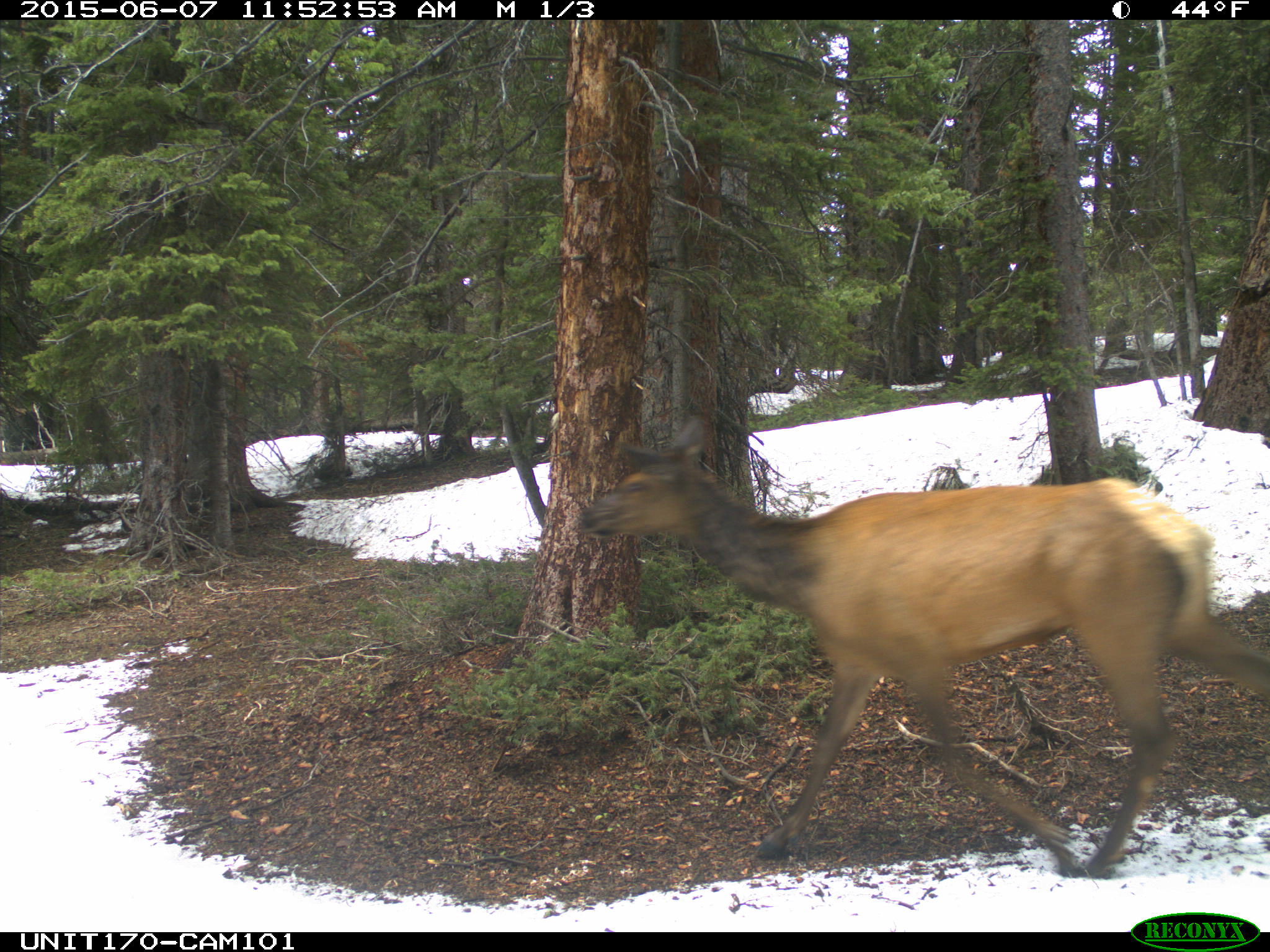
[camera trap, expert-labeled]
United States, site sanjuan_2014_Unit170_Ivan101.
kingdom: Animalia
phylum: Chordata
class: Mammalia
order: Artiodactyla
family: Cervidae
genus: Cervus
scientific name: Cervus elaphus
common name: red deer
Cervus elaphus (red deer).